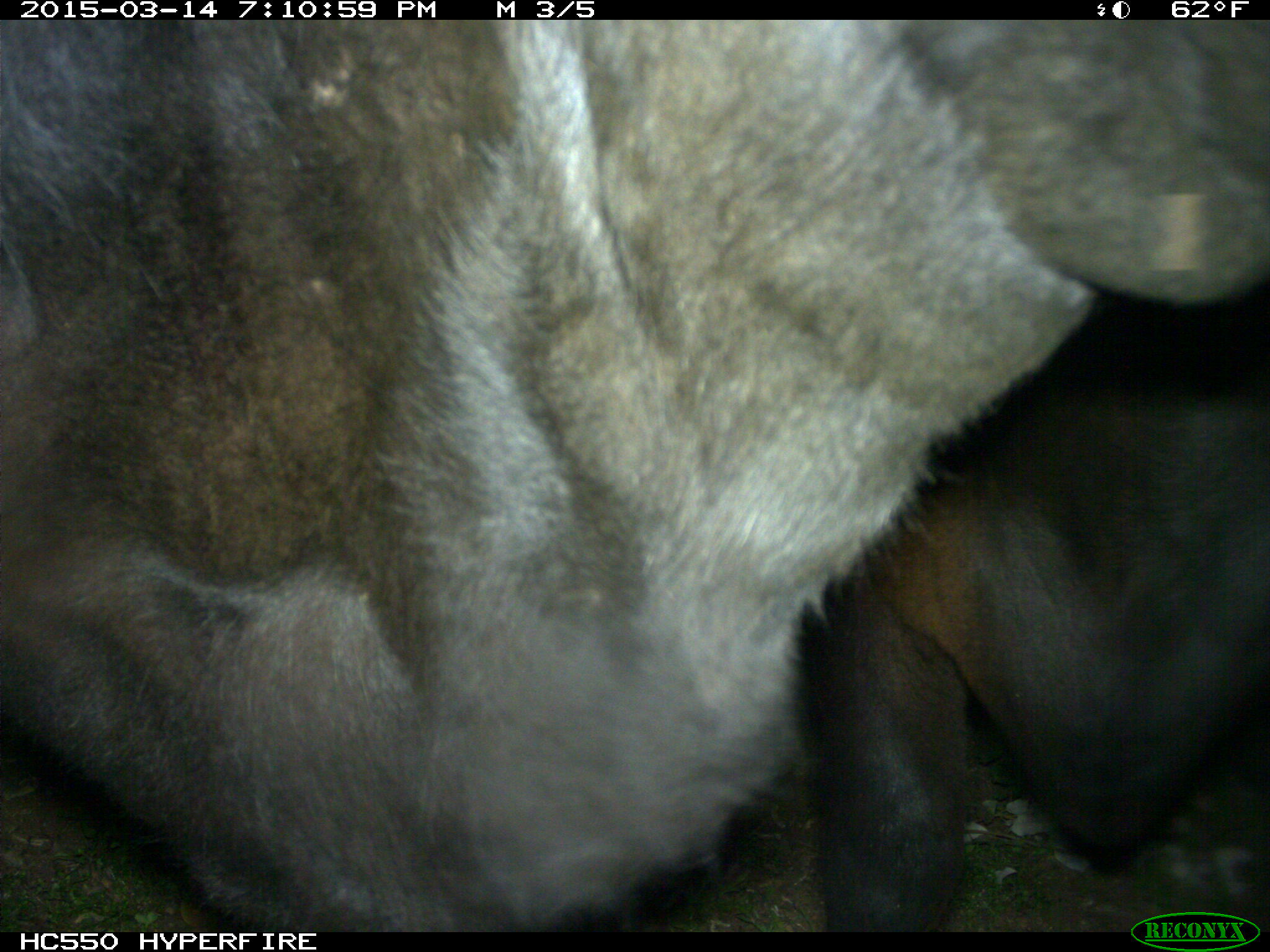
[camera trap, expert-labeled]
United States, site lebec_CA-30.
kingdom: Animalia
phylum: Chordata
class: Mammalia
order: Artiodactyla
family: Bovidae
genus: Bos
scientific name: Bos taurus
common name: domestic cow